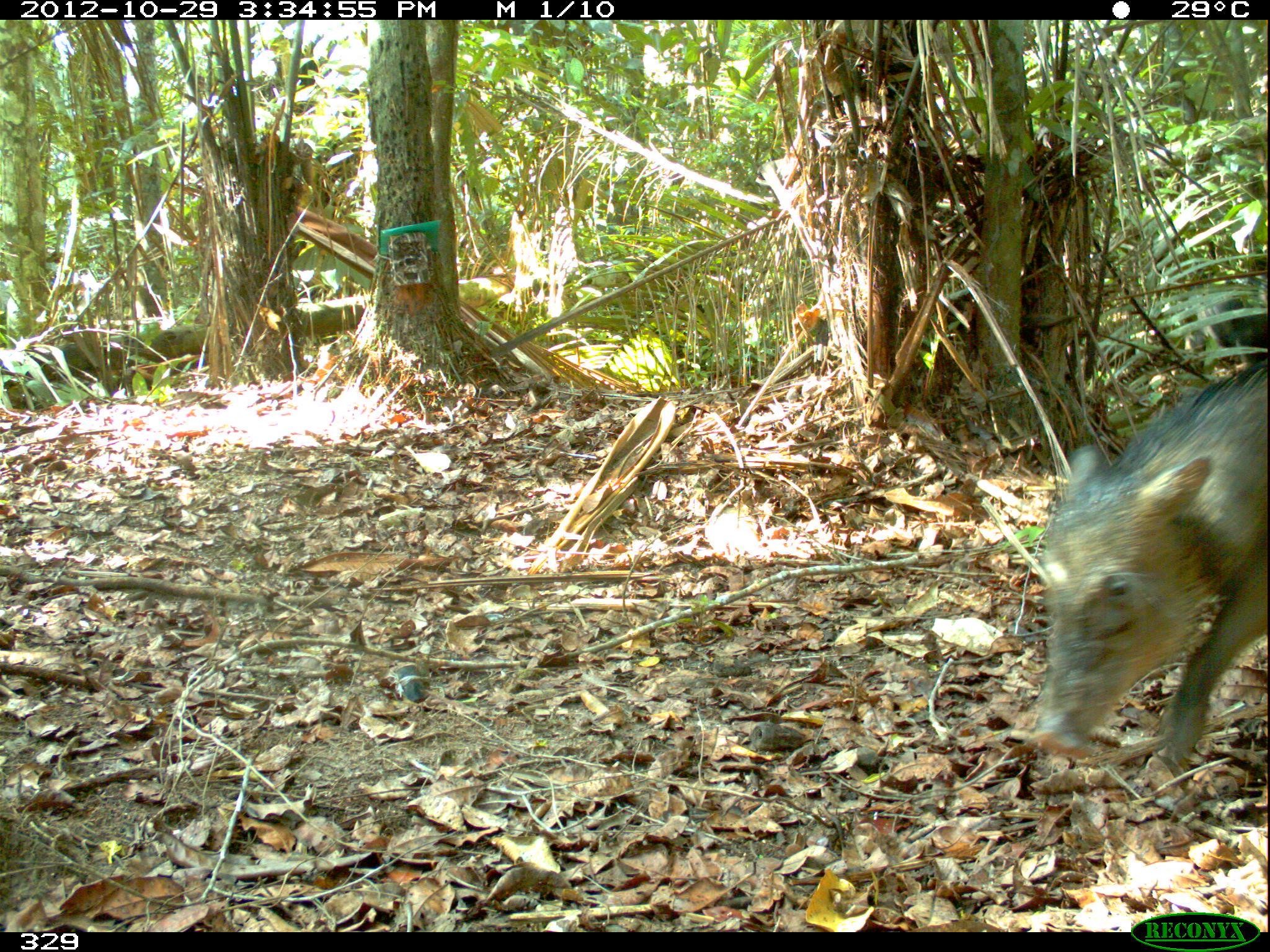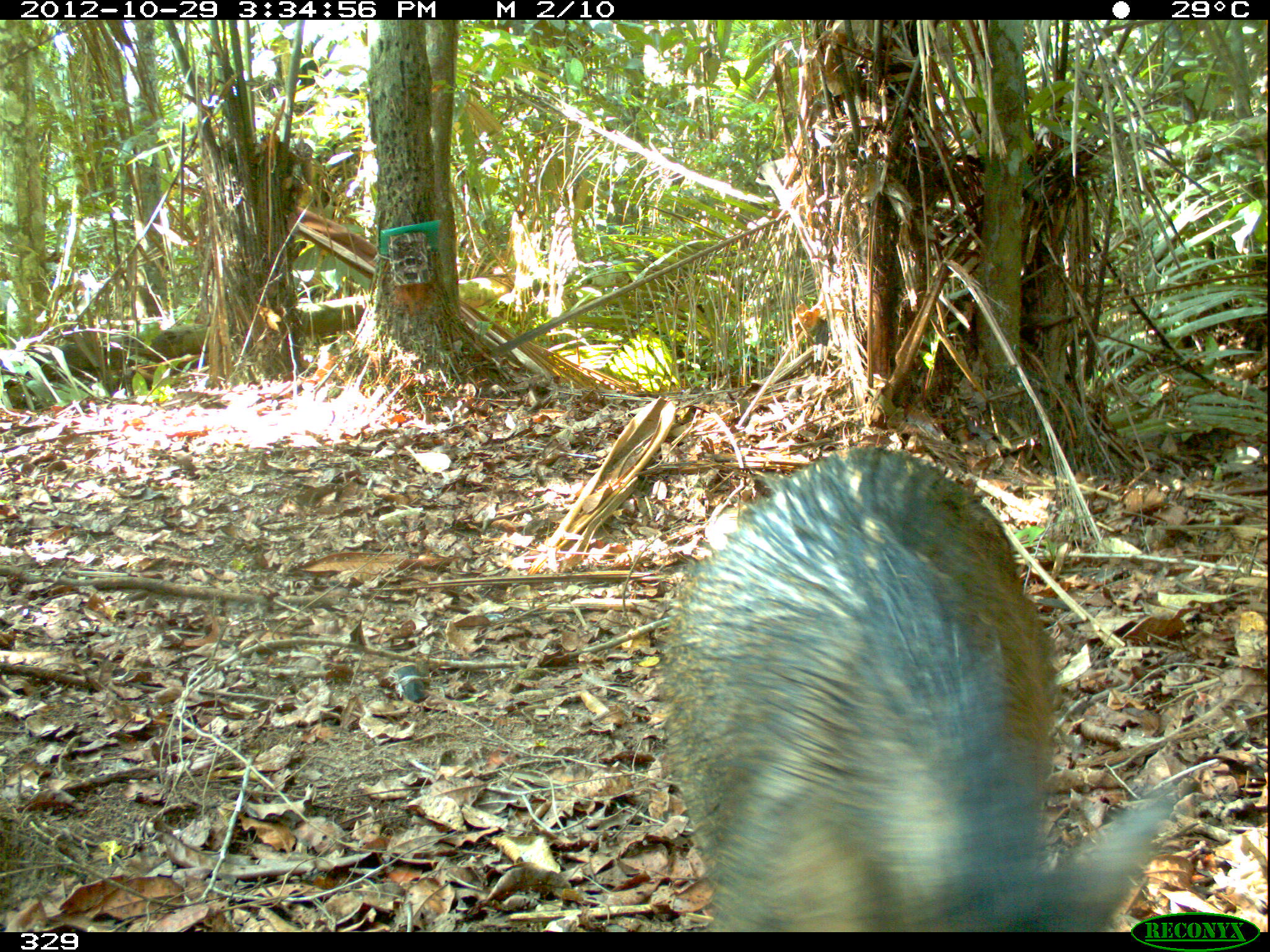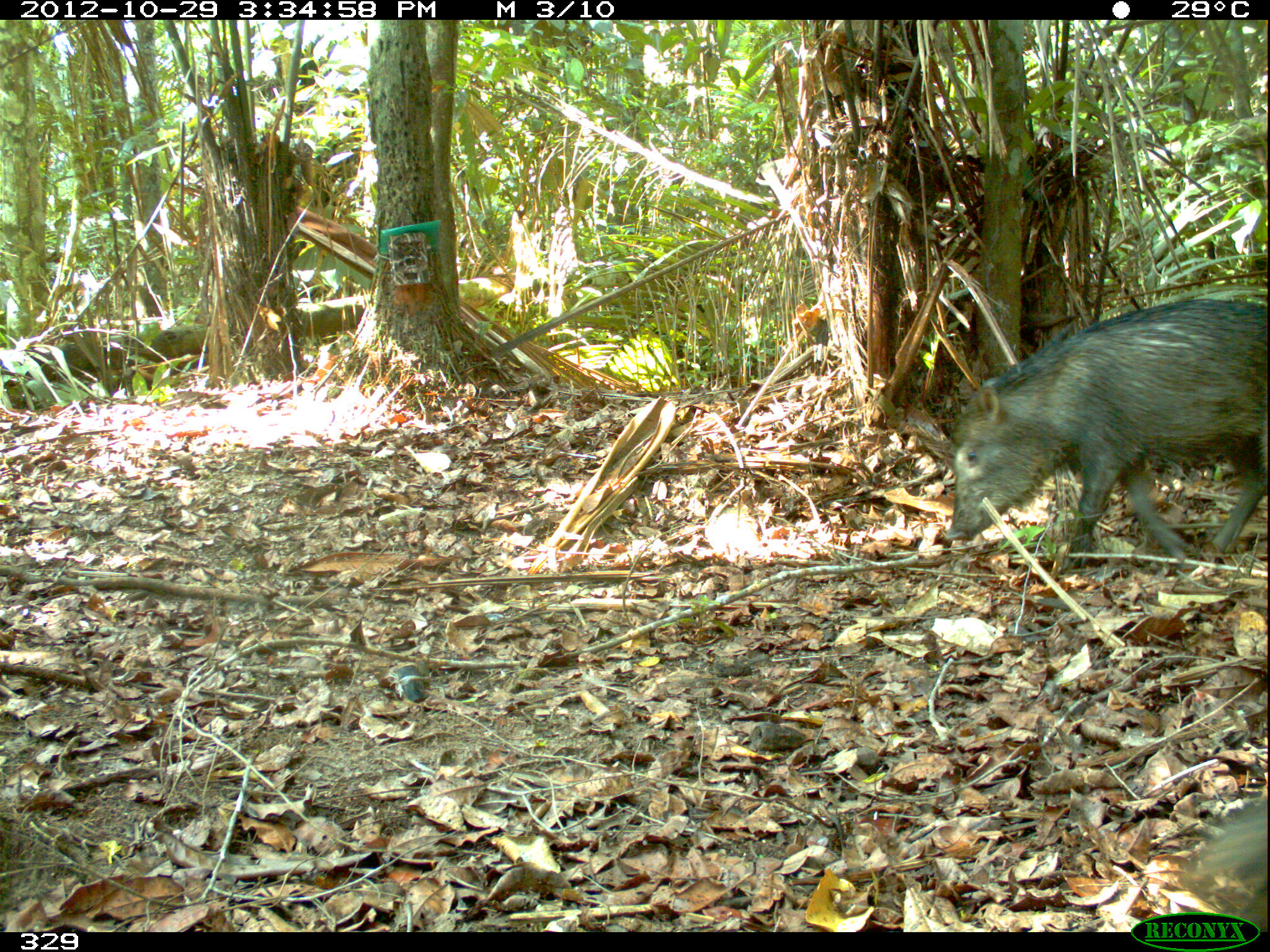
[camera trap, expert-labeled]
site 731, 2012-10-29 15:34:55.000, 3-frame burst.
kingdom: Animalia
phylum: Chordata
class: Mammalia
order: Artiodactyla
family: Tayassuidae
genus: Tayassu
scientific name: Tayassu pecari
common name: white-lipped peccary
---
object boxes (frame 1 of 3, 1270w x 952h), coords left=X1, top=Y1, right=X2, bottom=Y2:
tayassu pecari: left=1022, top=356, right=1270, bottom=779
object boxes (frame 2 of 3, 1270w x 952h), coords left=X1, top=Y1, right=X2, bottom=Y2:
tayassu pecari: left=655, top=443, right=1181, bottom=932